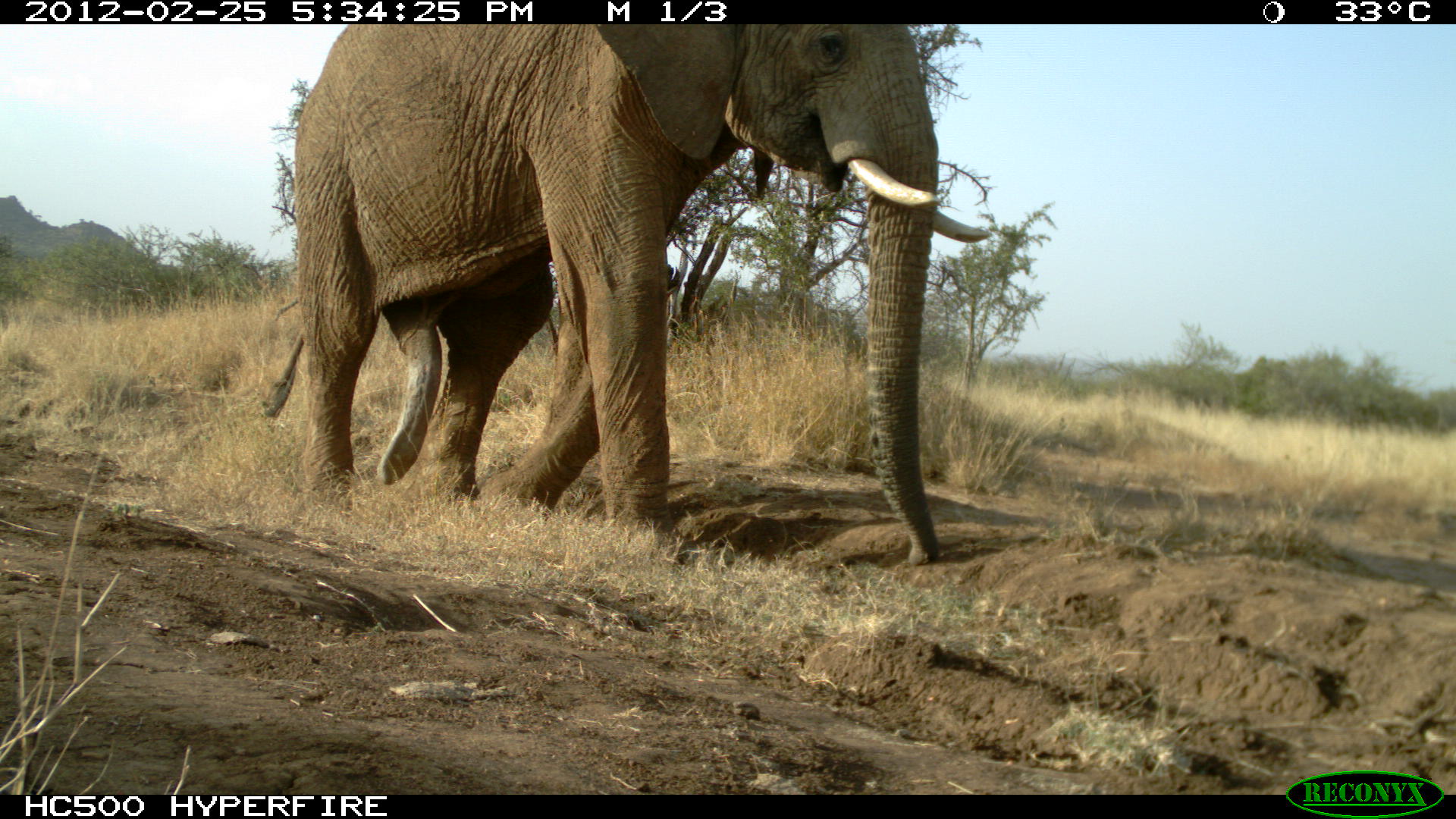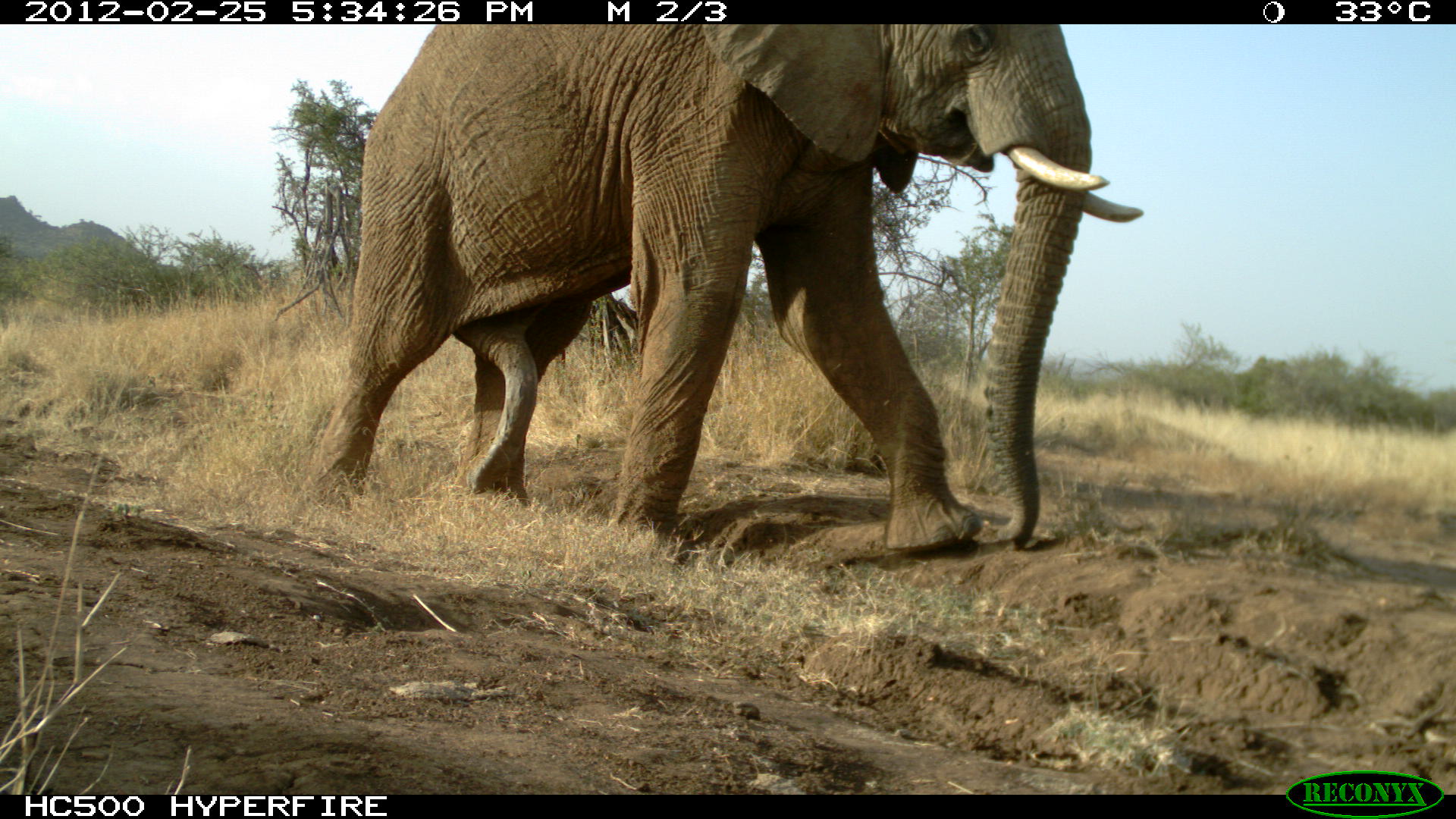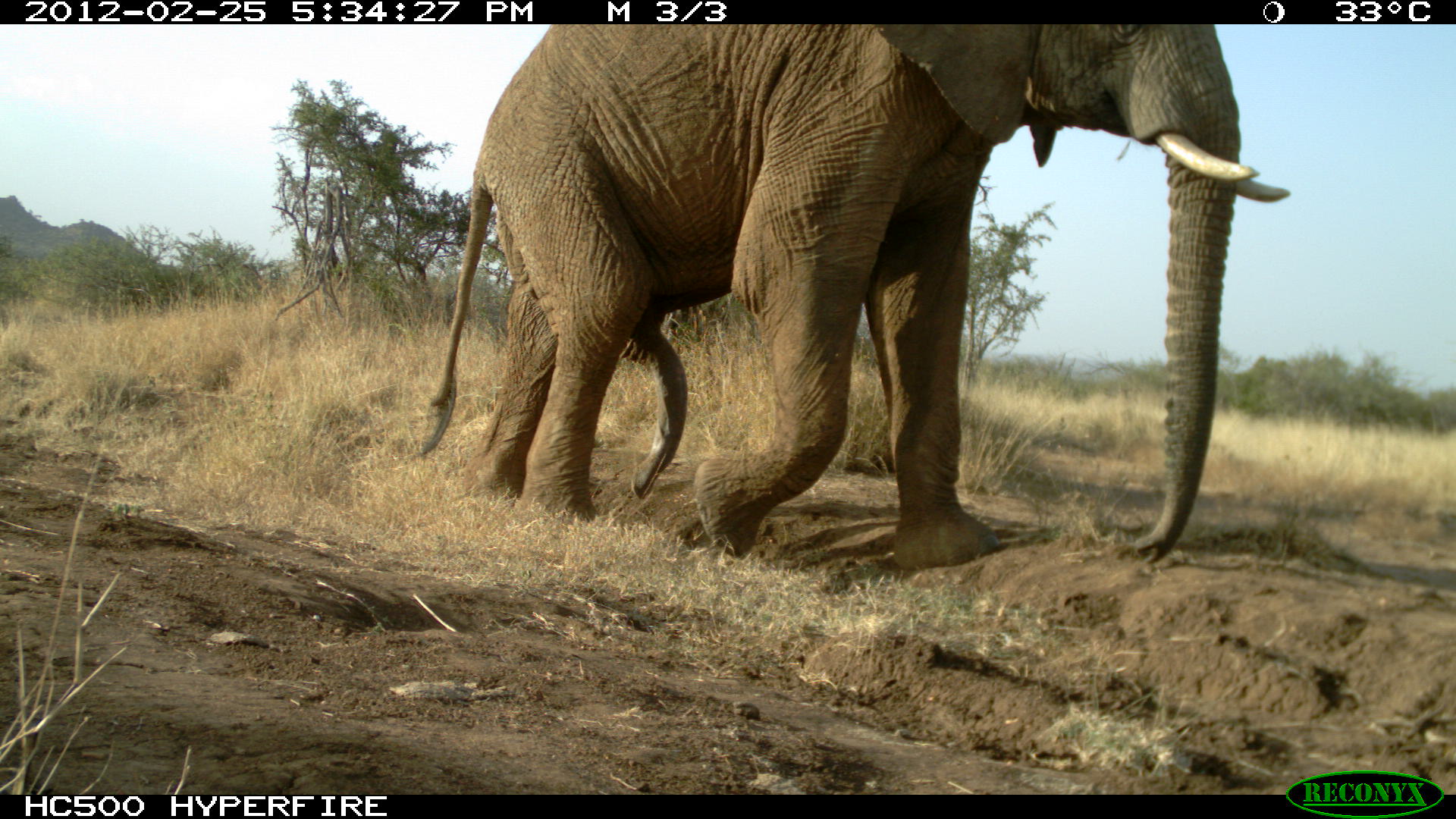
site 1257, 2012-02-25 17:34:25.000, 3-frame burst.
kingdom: Animalia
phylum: Chordata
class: Mammalia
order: Proboscidea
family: Elephantidae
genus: Loxodonta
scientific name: Loxodonta africana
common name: african bush elephant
Loxodonta africana (african bush elephant), count 1.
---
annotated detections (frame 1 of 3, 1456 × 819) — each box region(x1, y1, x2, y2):
loxodonta africana: region(252, 25, 994, 561)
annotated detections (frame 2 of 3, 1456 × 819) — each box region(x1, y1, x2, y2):
loxodonta africana: region(294, 25, 1147, 561)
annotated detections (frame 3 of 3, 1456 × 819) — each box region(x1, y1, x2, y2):
loxodonta africana: region(409, 25, 1294, 573)